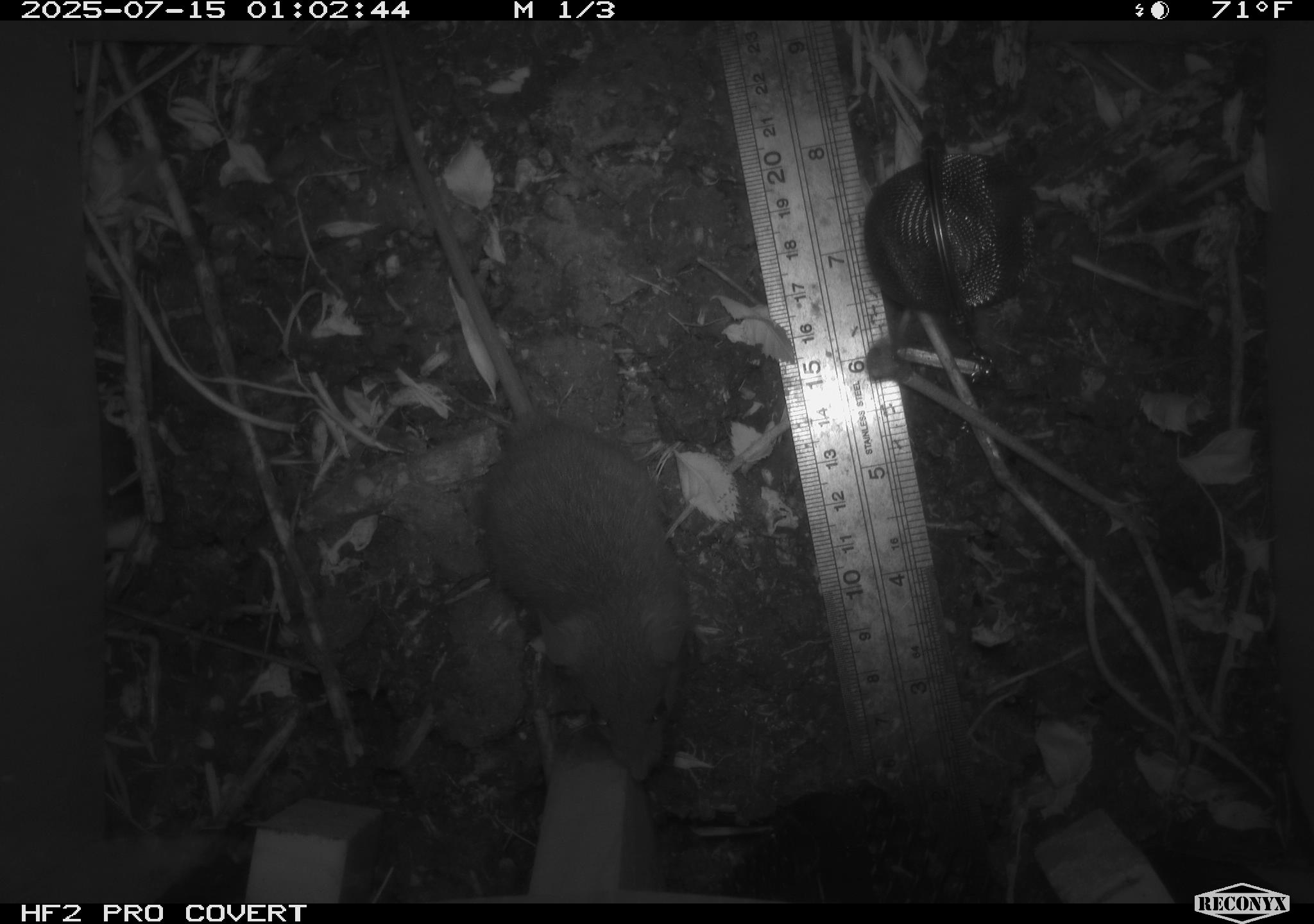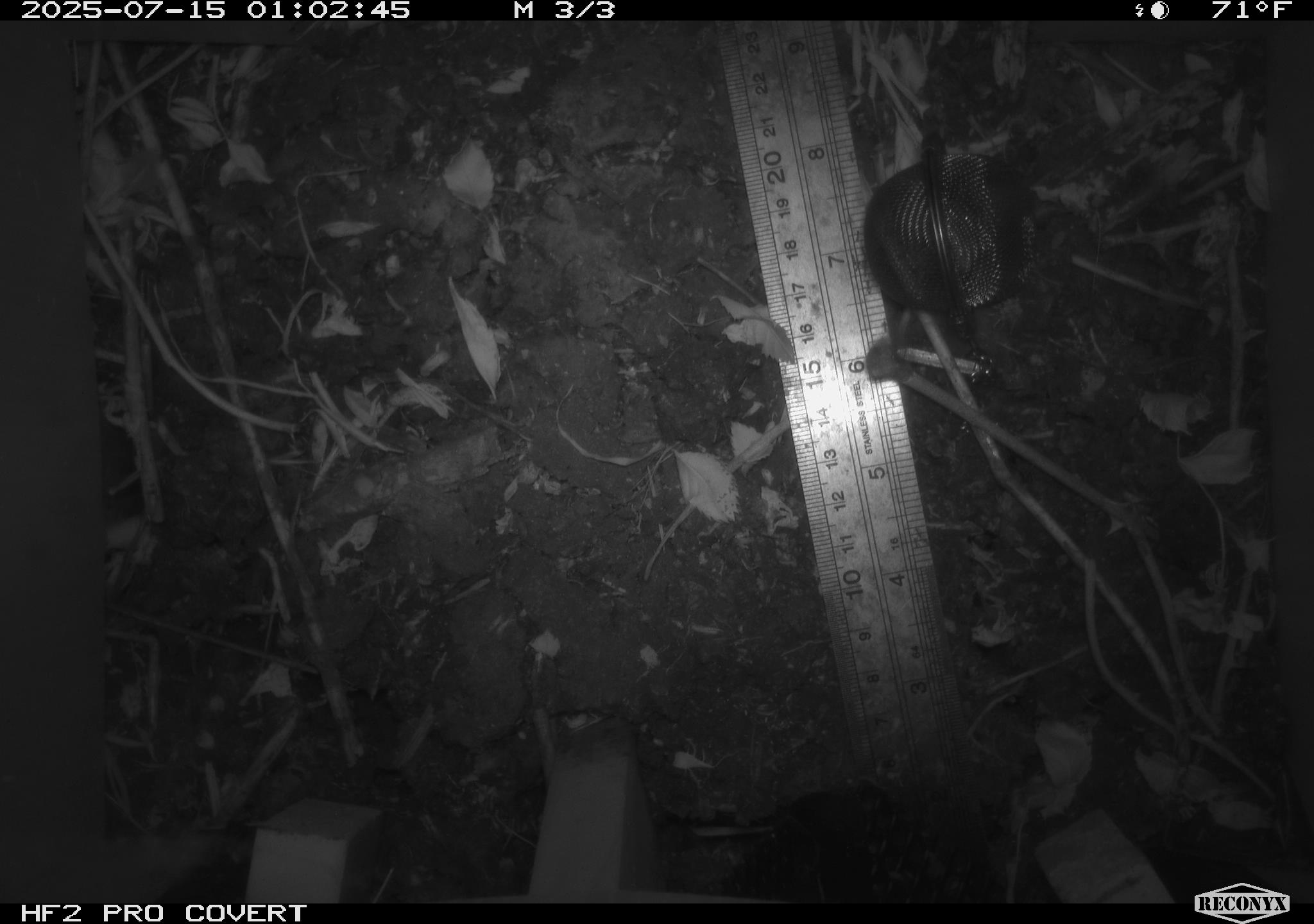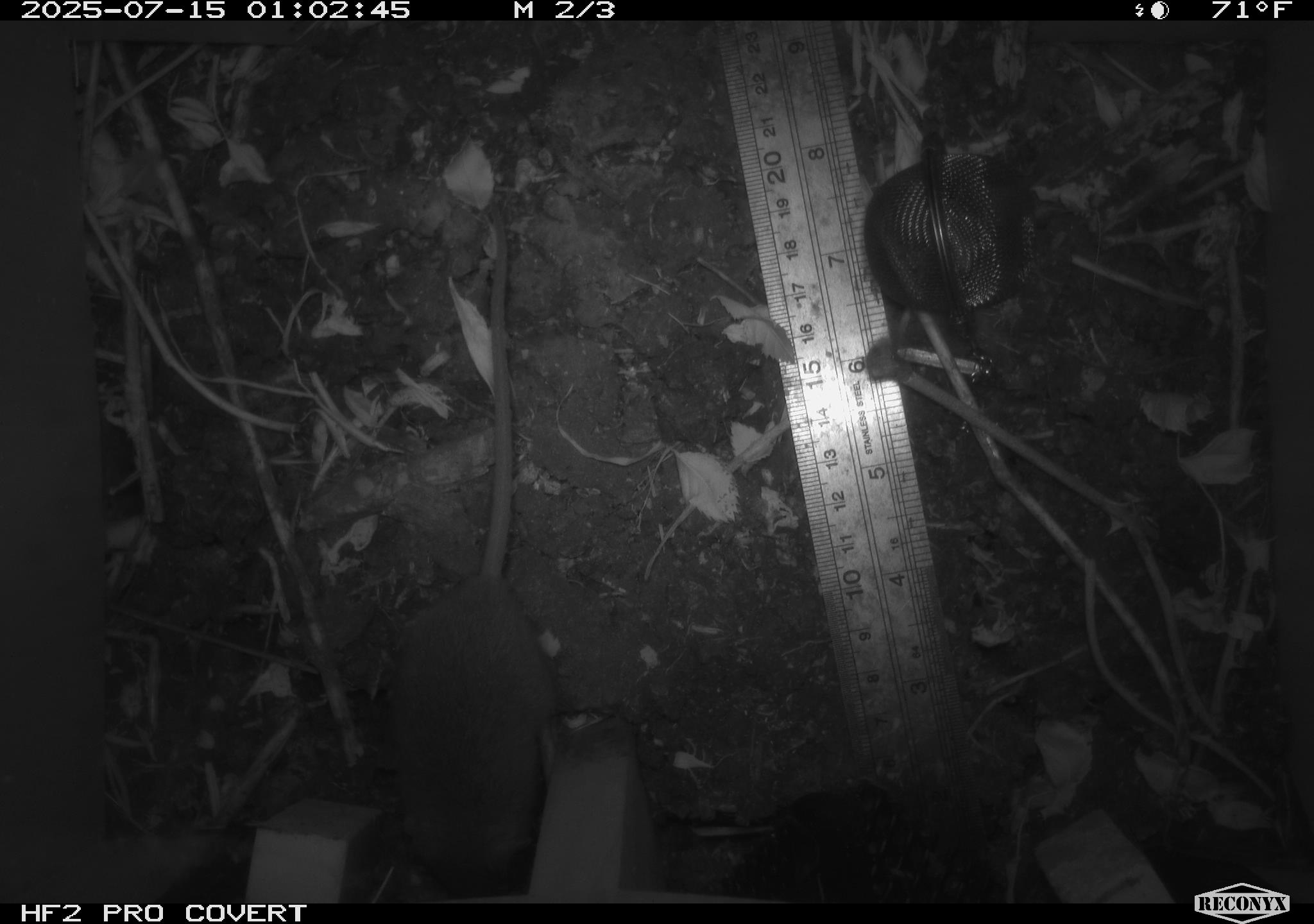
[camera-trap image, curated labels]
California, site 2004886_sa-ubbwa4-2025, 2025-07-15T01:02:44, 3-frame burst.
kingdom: Animalia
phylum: Chordata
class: Mammalia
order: Rodentia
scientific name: Rodentia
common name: rodent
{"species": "rodent (Rodentia)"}